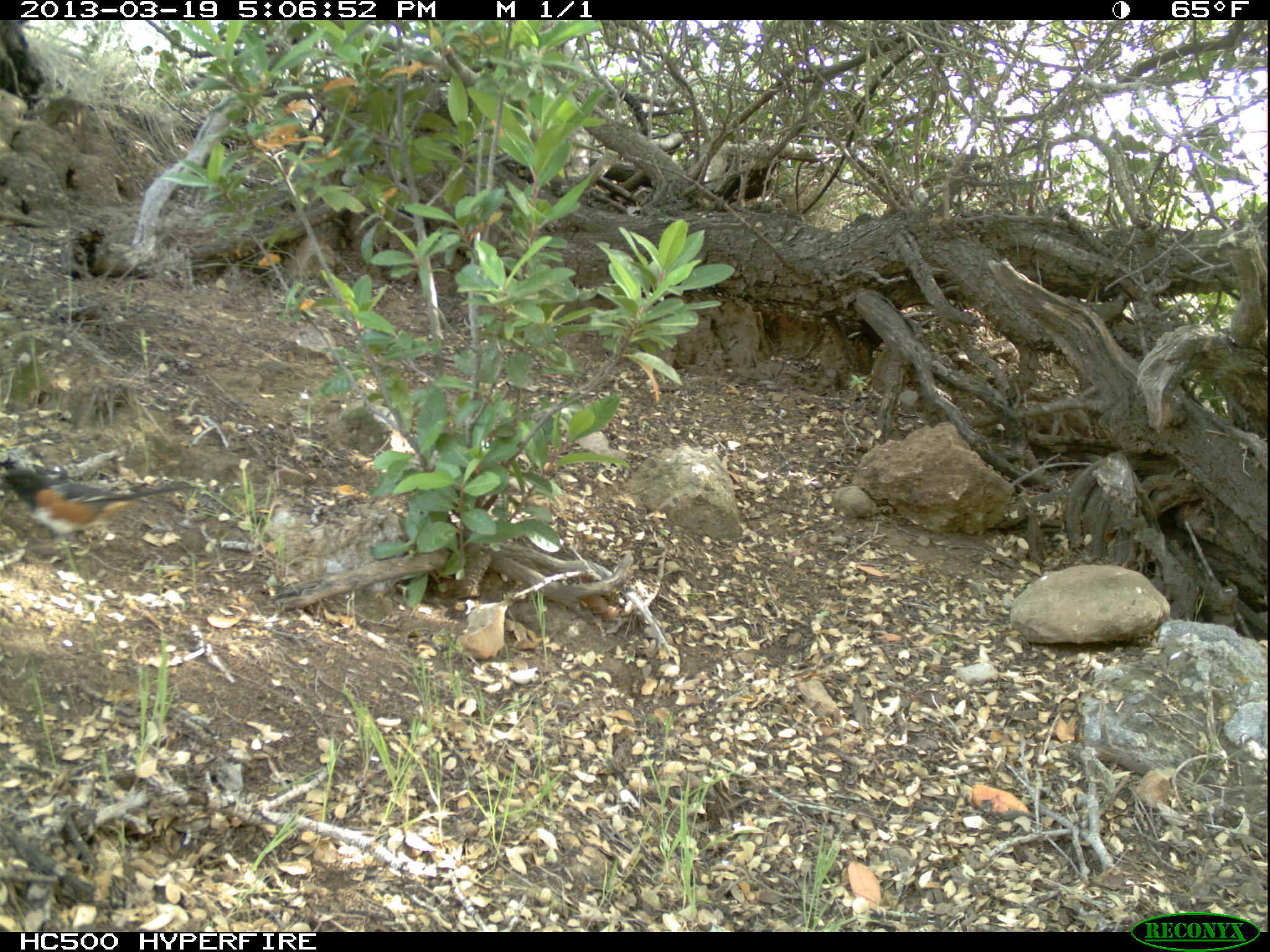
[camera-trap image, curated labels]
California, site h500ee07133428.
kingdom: Animalia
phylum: Chordata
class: Aves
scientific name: Aves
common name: bird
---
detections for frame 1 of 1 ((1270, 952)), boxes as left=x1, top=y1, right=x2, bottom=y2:
bird: left=0, top=466, right=198, bottom=556